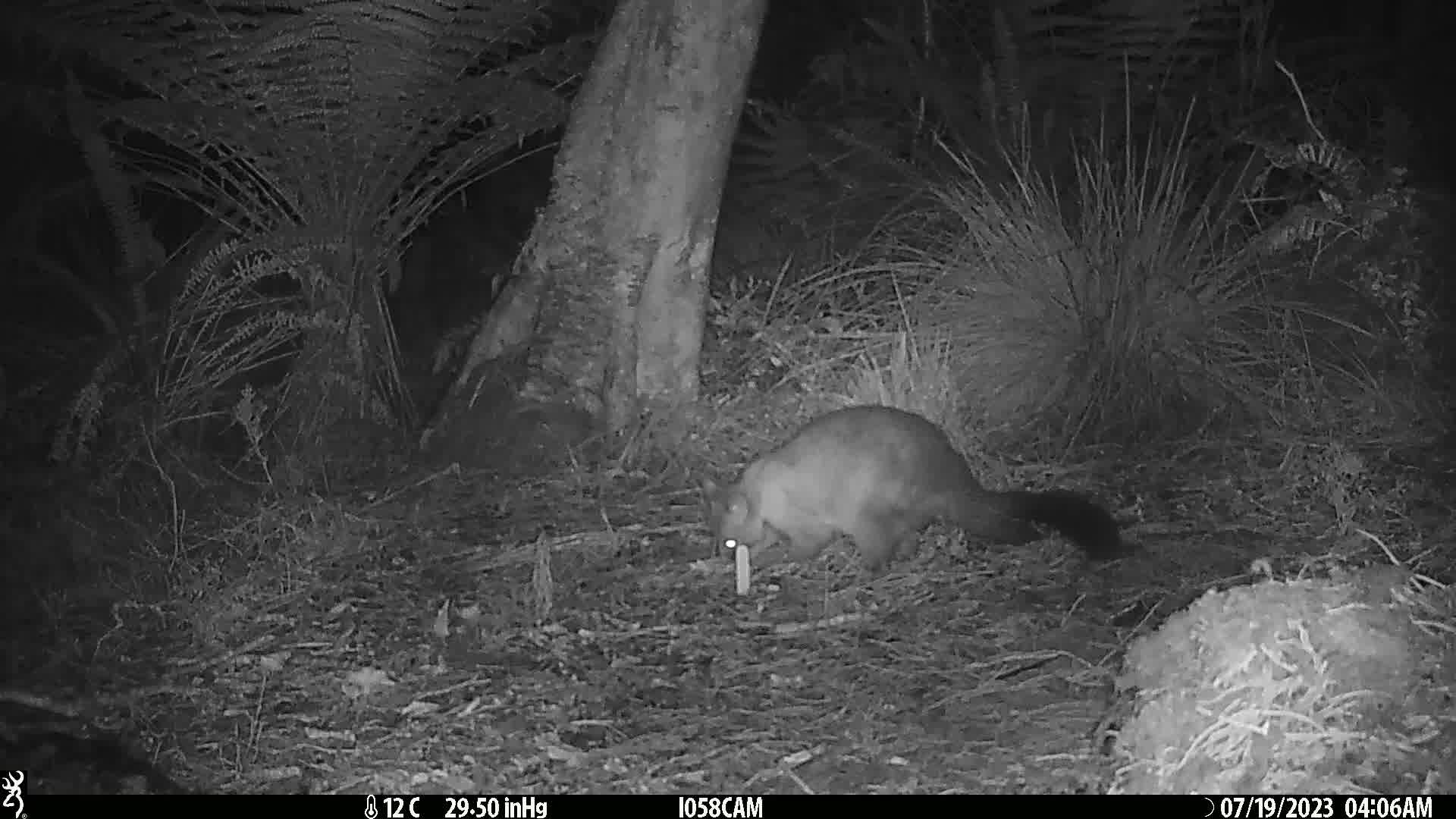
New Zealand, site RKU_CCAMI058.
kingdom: Animalia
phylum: Chordata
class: Mammalia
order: Diprotodontia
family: Phalangeridae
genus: Trichosurus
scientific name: Trichosurus vulpecula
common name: common brushtail possum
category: possum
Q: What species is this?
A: Possum (common brushtail possum) (Trichosurus vulpecula).